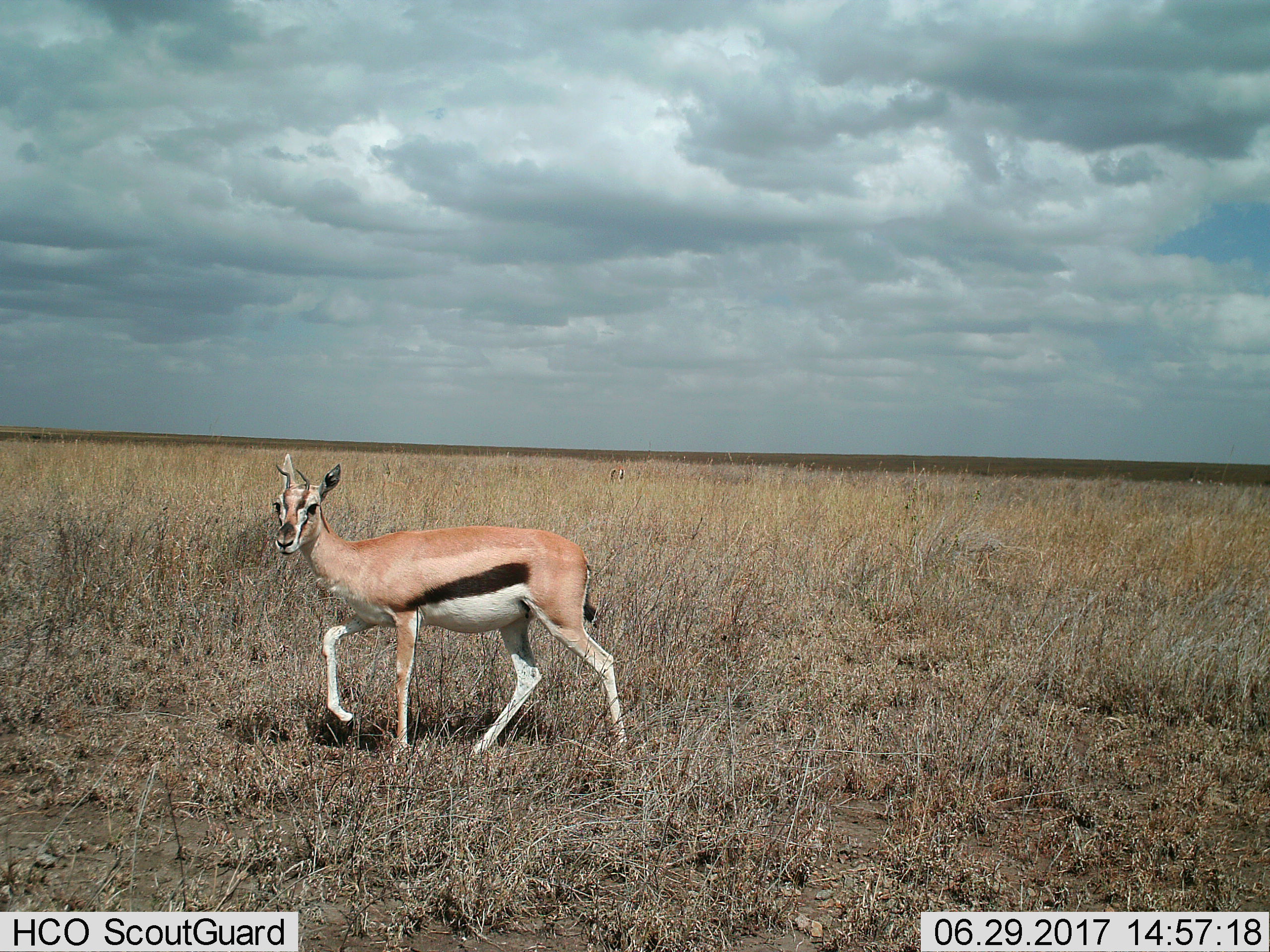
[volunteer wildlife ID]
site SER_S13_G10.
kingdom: Animalia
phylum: Chordata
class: Mammalia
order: Artiodactyla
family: Bovidae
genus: Eudorcas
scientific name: Eudorcas thomsonii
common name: thomson's gazelle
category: gazellethomsons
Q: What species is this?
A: Gazellethomsons (thomson's gazelle) (Eudorcas thomsonii).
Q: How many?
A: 2.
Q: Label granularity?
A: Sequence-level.